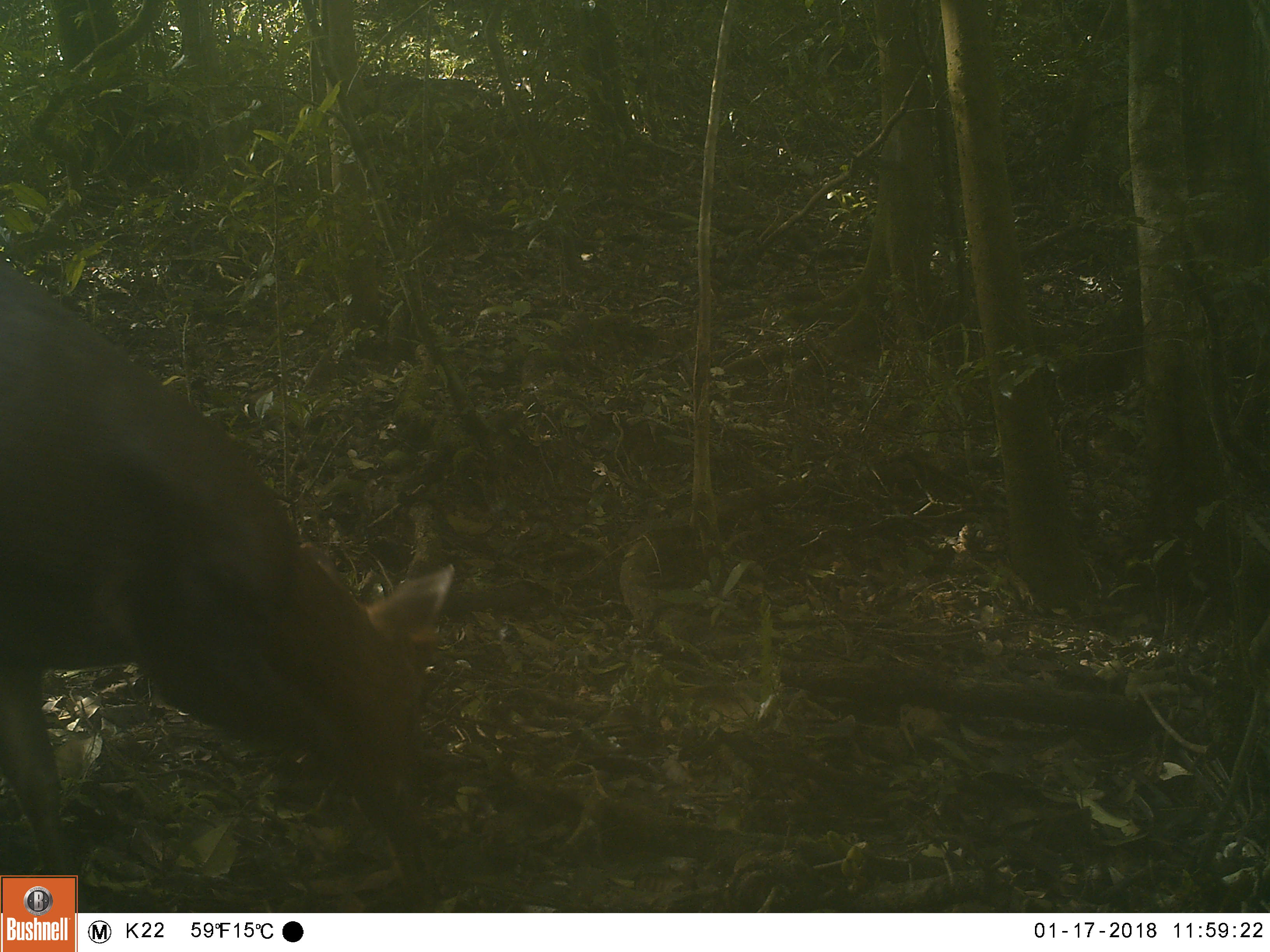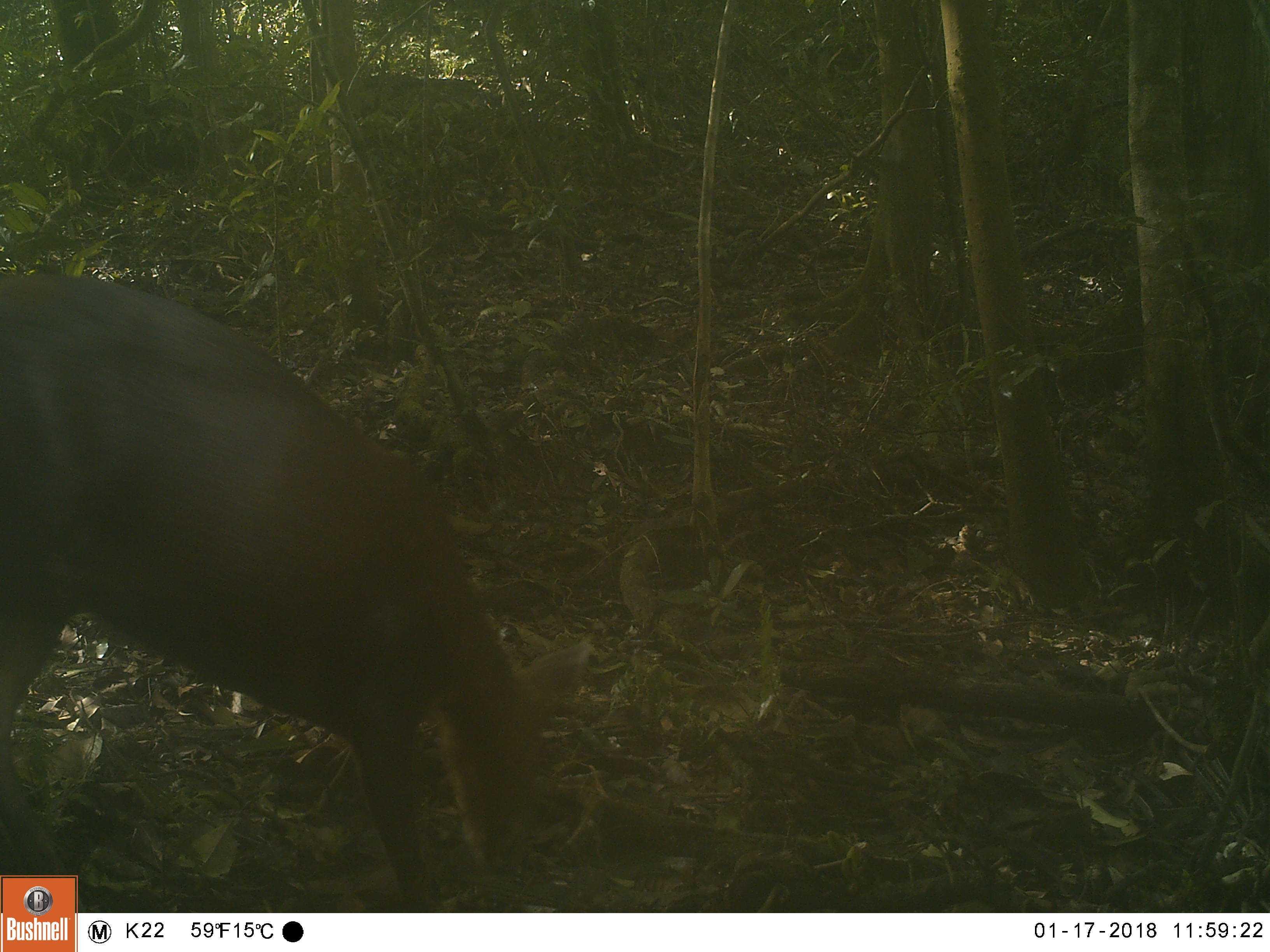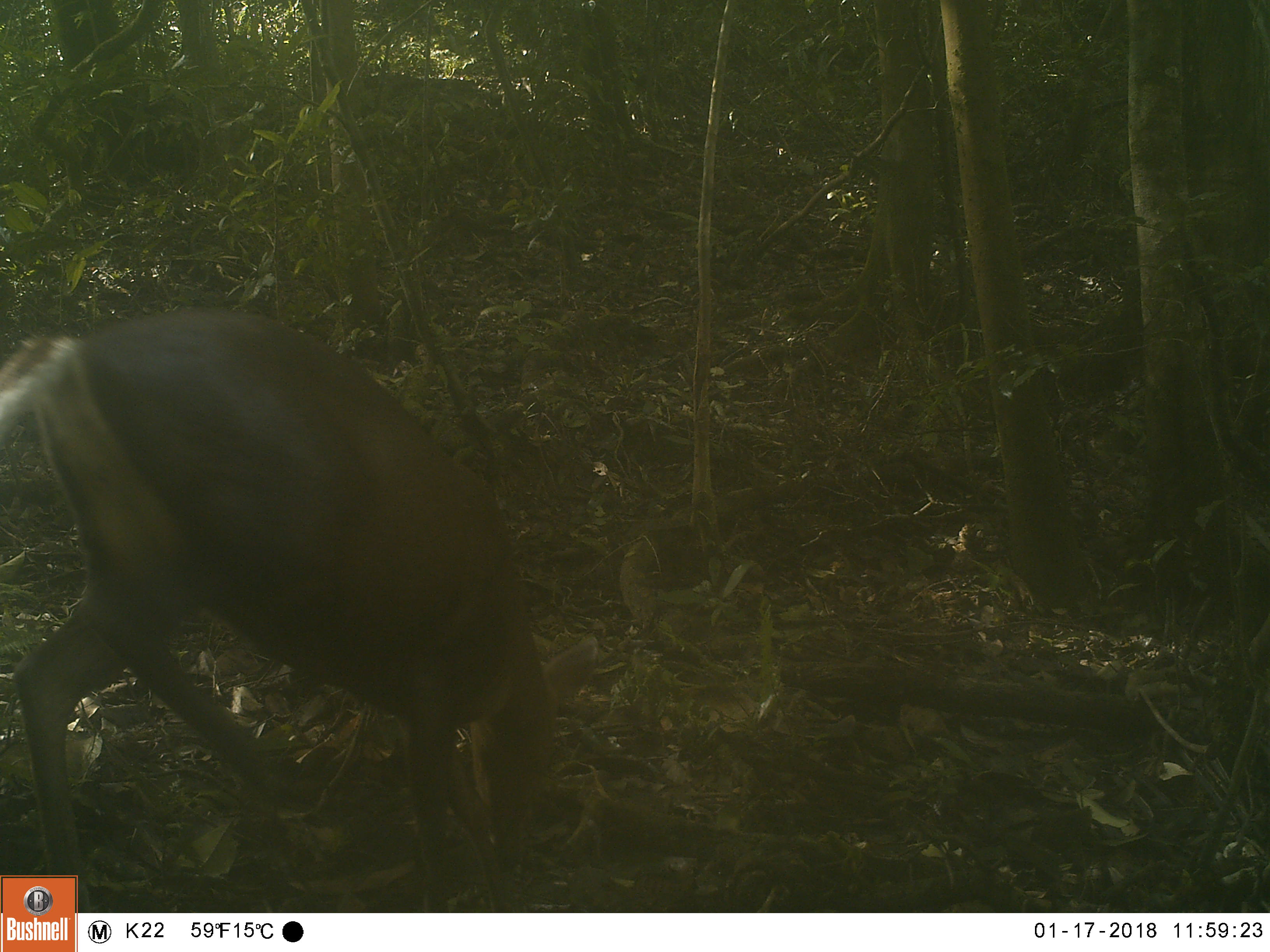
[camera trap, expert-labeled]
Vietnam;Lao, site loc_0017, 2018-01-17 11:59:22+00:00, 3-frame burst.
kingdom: Animalia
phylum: Chordata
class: Mammalia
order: Artiodactyla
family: Cervidae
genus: Muntiacus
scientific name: Muntiacus rooseveltorum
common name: roosevelt's muntjac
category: roosevelts muntjac group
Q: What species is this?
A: Roosevelts muntjac group (roosevelt's muntjac) (Muntiacus rooseveltorum).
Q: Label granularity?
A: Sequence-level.